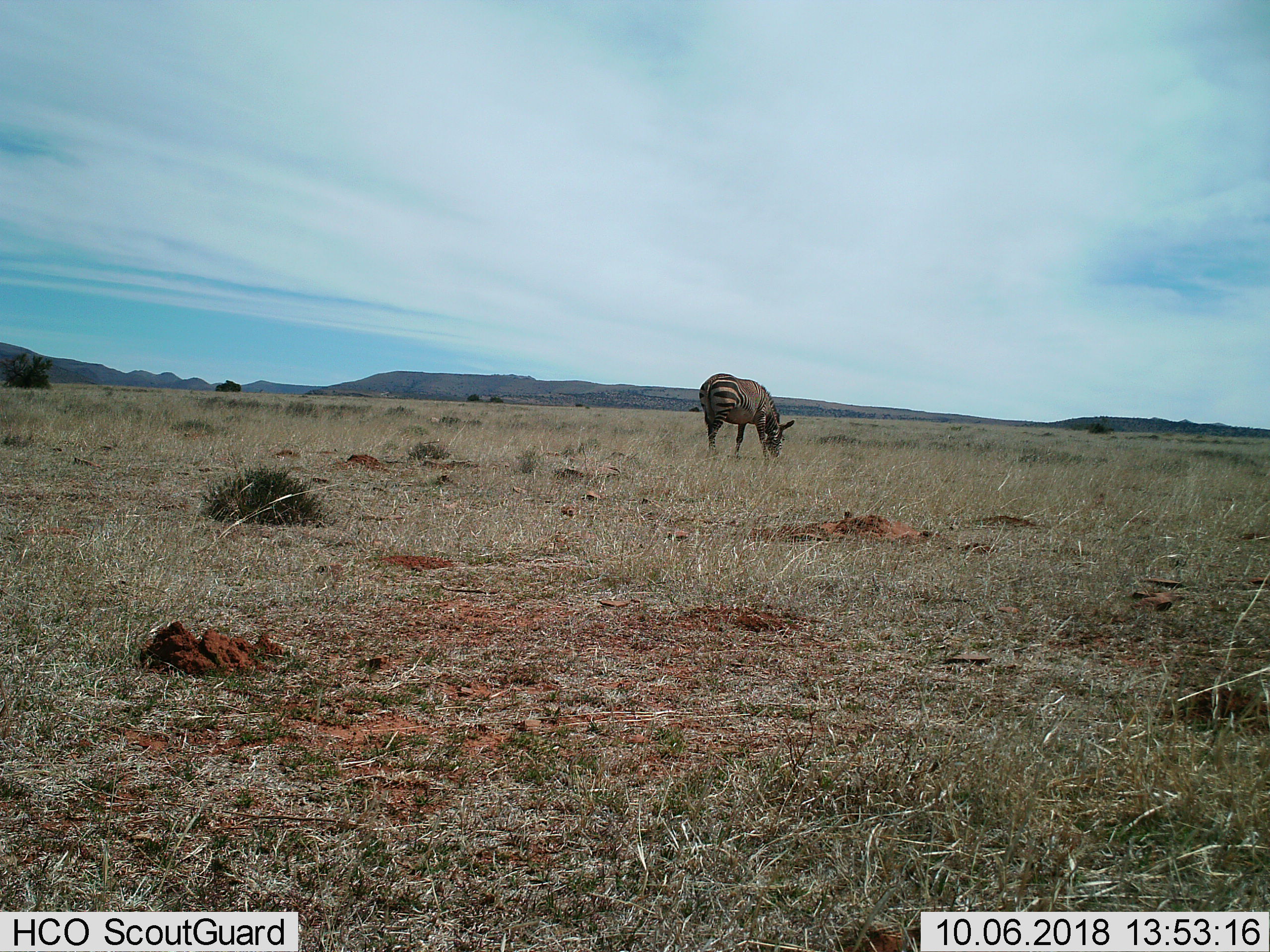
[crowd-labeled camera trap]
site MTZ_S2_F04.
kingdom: Animalia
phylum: Chordata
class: Mammalia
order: Perissodactyla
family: Equidae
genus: Equus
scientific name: Equus zebra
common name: mountain zebra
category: zebramountain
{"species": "zebramountain (mountain zebra) (Equus zebra)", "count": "1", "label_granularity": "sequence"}